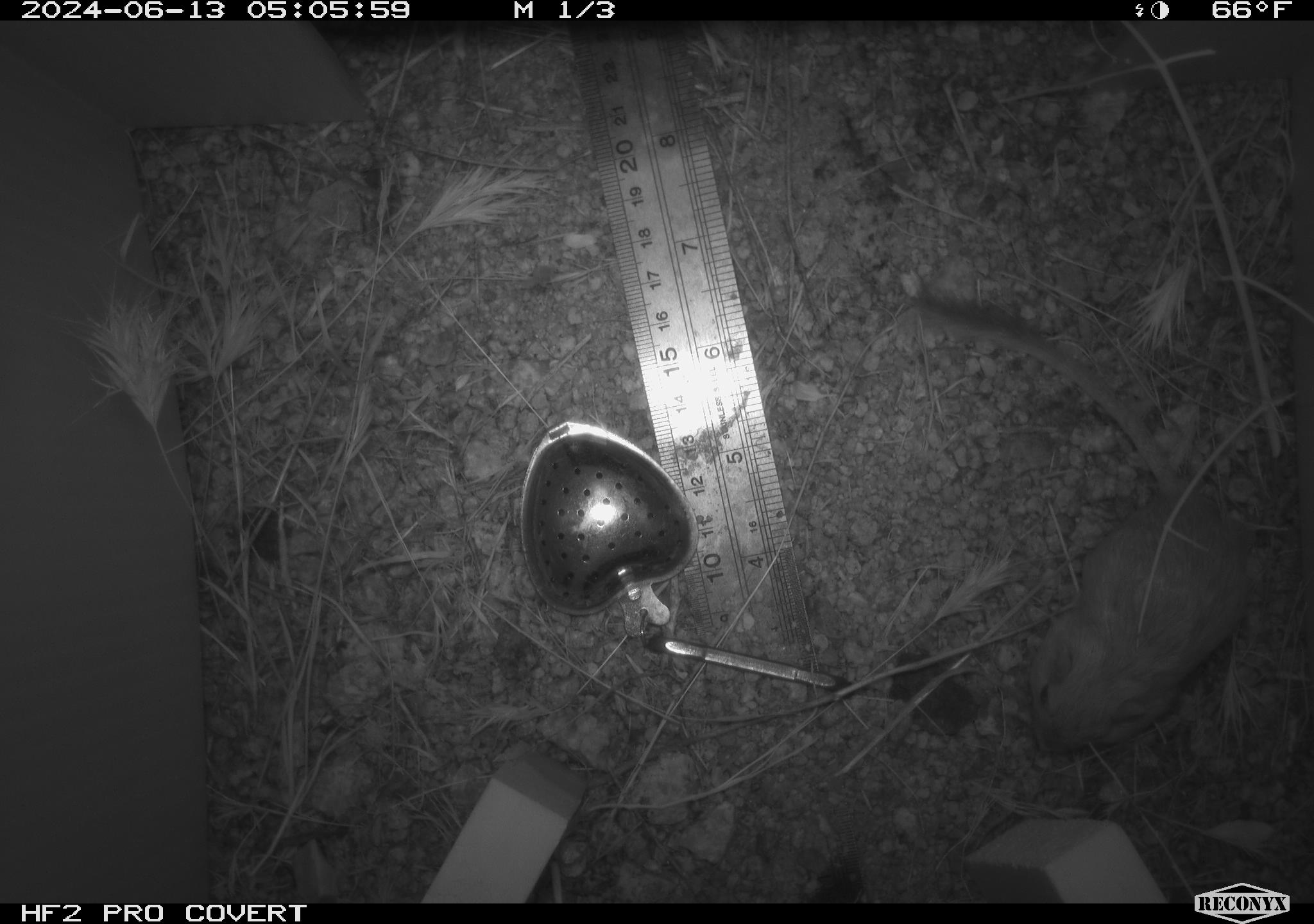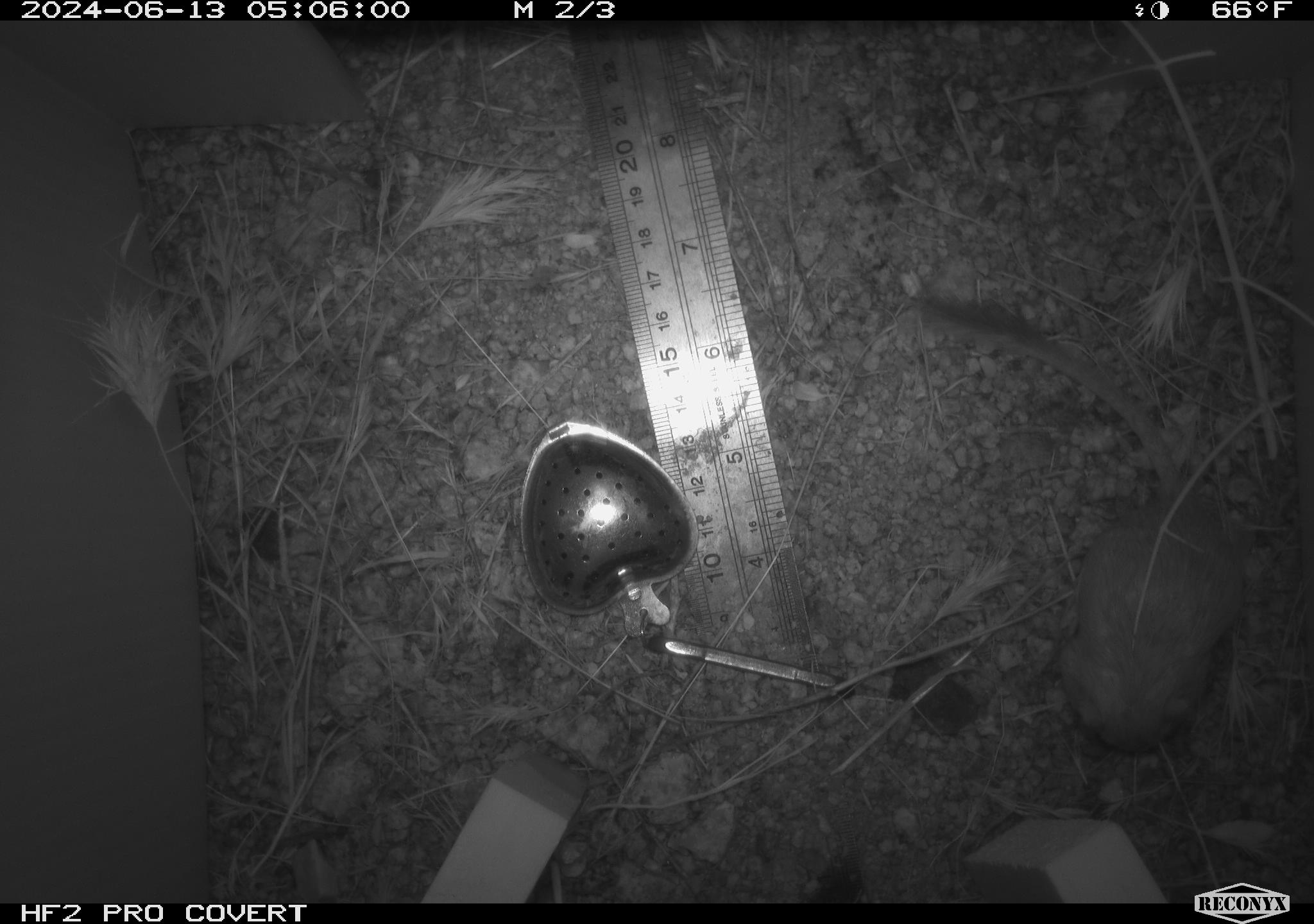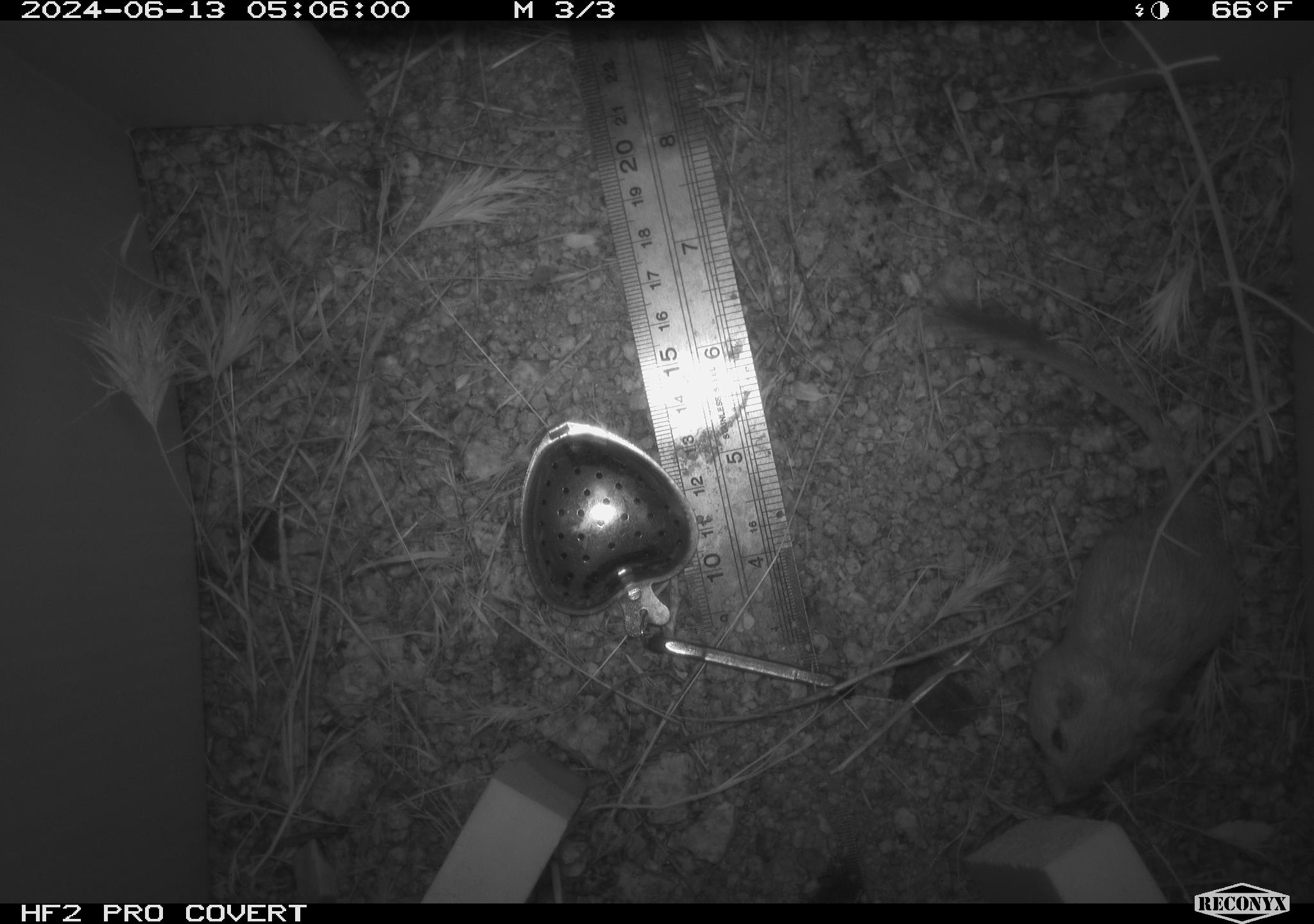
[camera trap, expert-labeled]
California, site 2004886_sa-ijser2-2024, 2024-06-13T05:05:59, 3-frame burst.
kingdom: Animalia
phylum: Chordata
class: Mammalia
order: Rodentia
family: Heteromyidae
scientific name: Heteromyidae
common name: kangaroo rats and pocket mice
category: heteromyidae family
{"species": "heteromyidae family (kangaroo rats and pocket mice) (Heteromyidae)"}